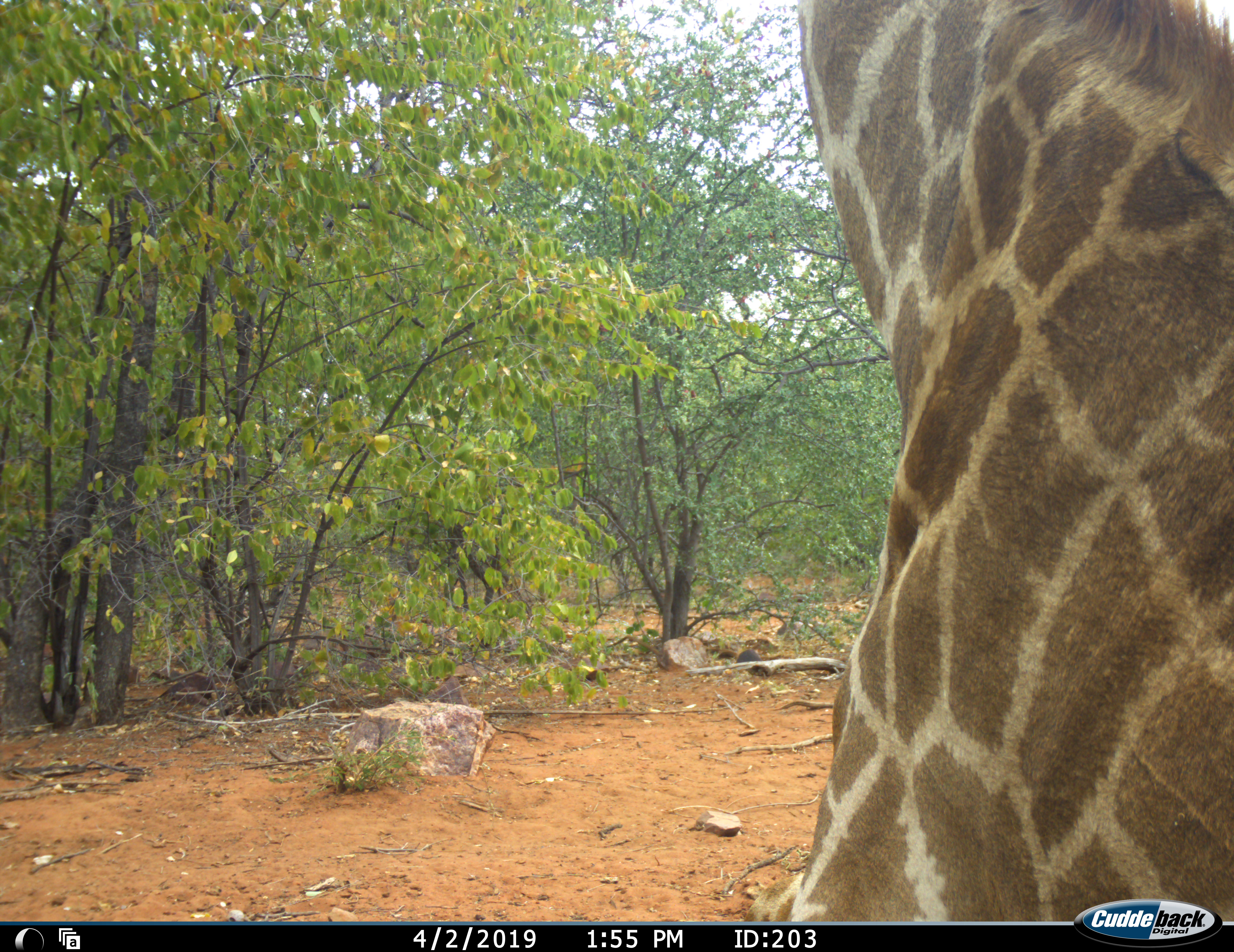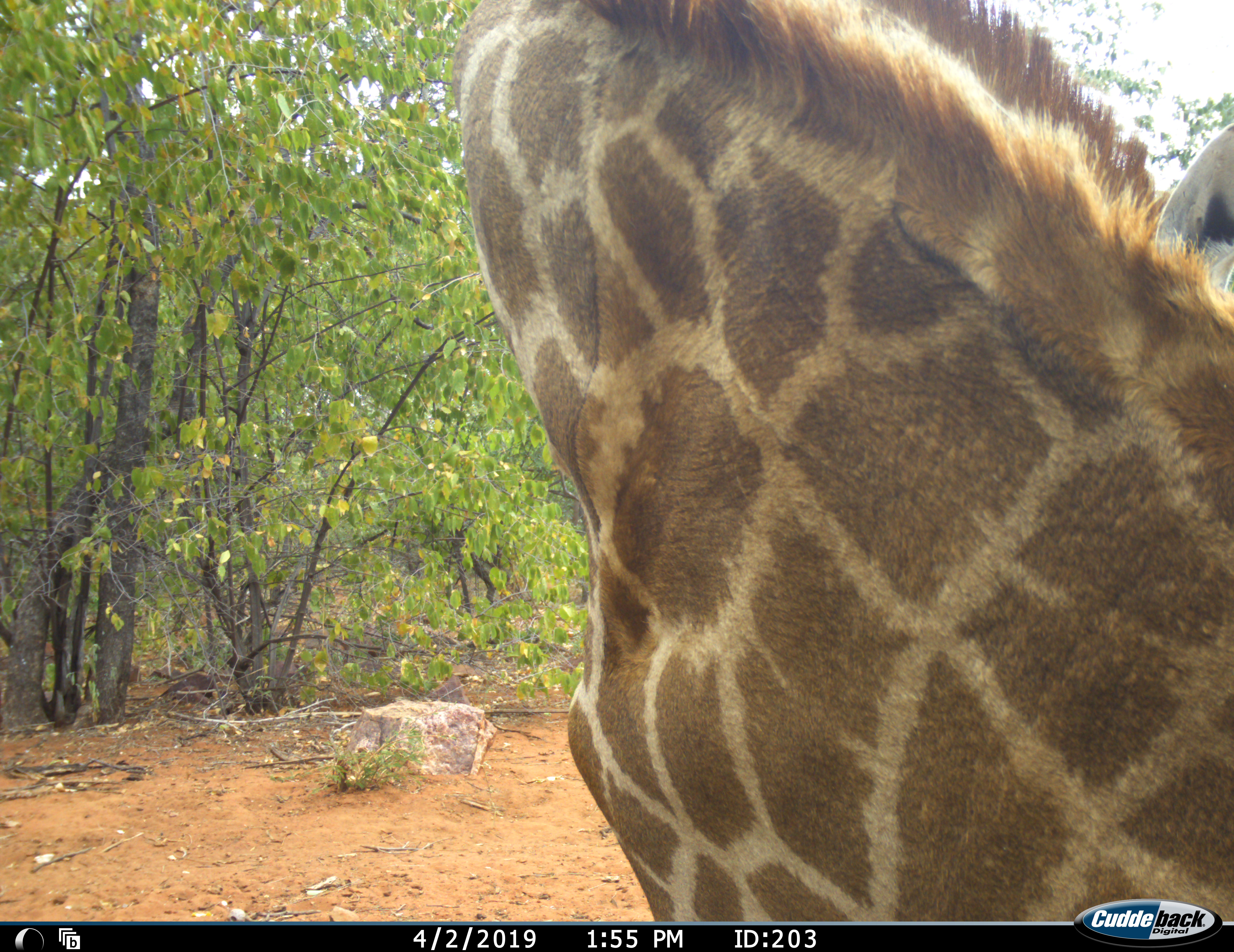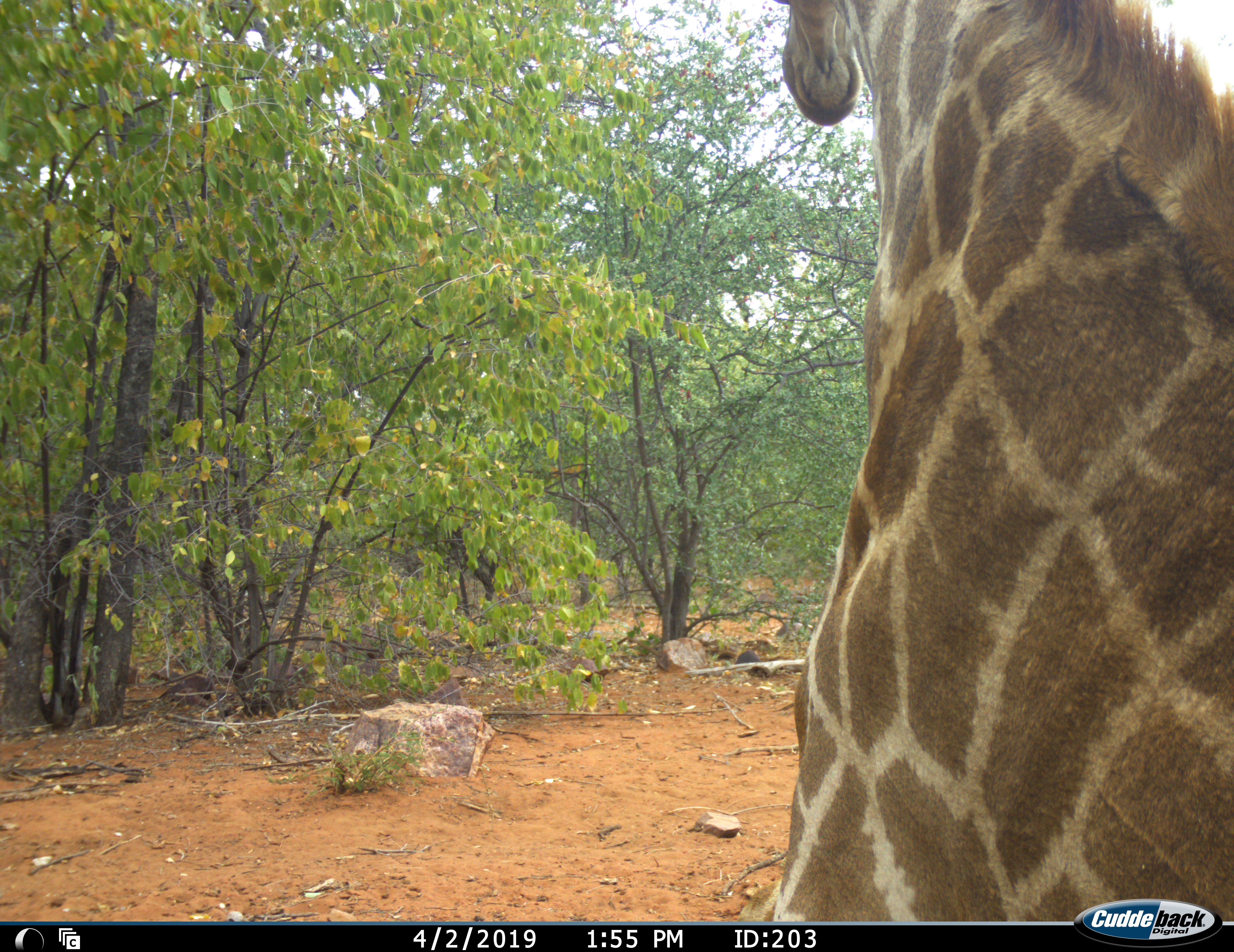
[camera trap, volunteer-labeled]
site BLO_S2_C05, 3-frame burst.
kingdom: Animalia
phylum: Chordata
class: Mammalia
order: Artiodactyla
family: Giraffidae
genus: Giraffa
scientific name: Giraffa camelopardalis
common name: giraffe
Giraffe (Giraffa camelopardalis), count 1. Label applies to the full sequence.